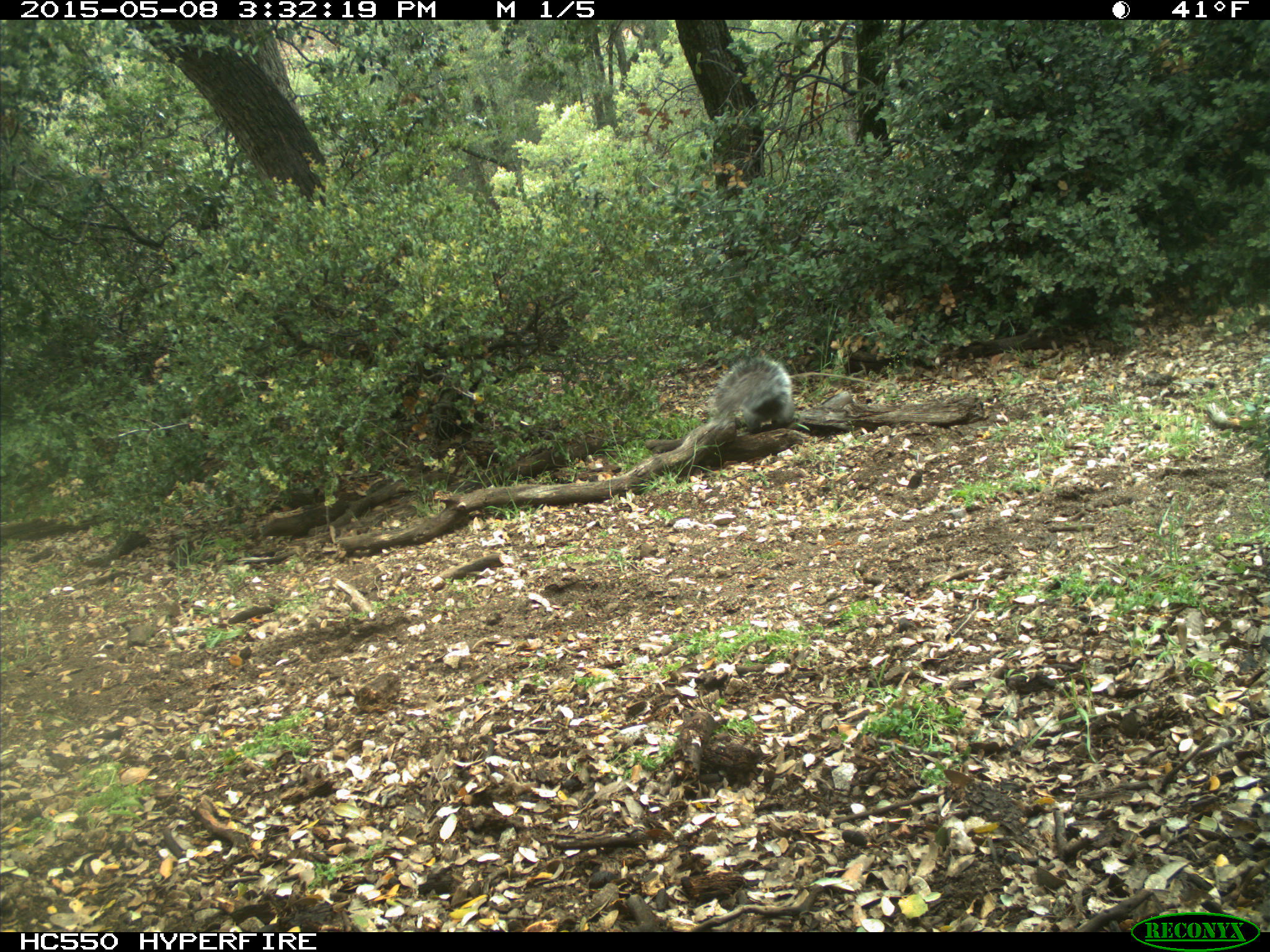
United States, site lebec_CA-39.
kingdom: Animalia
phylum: Chordata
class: Mammalia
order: Rodentia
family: Sciuridae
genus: Sciurus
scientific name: Sciurus carolinensis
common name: eastern gray squirrel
Sciurus carolinensis (eastern gray squirrel).